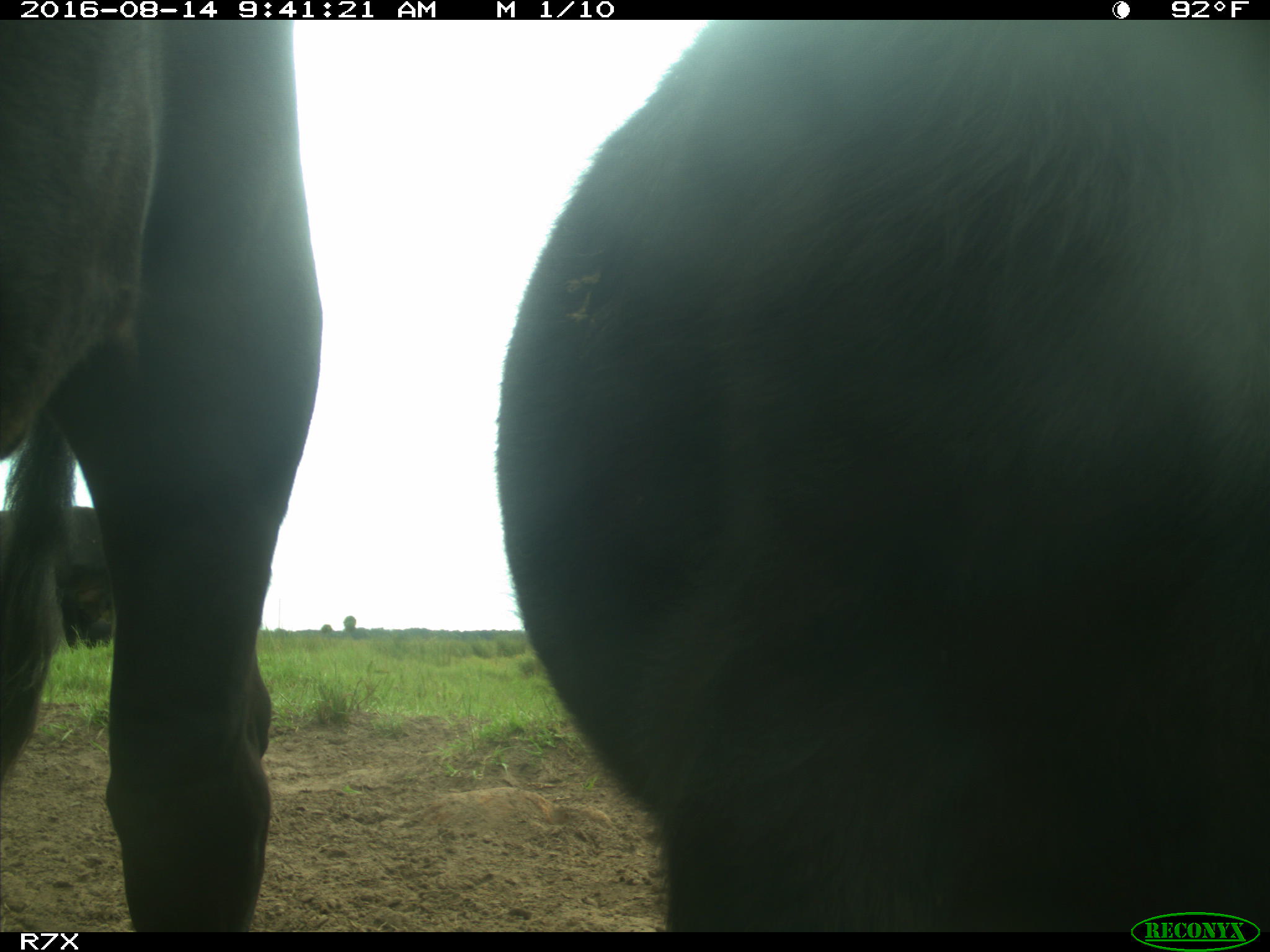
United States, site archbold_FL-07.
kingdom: Animalia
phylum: Chordata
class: Mammalia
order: Artiodactyla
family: Bovidae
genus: Bos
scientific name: Bos taurus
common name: domestic cow